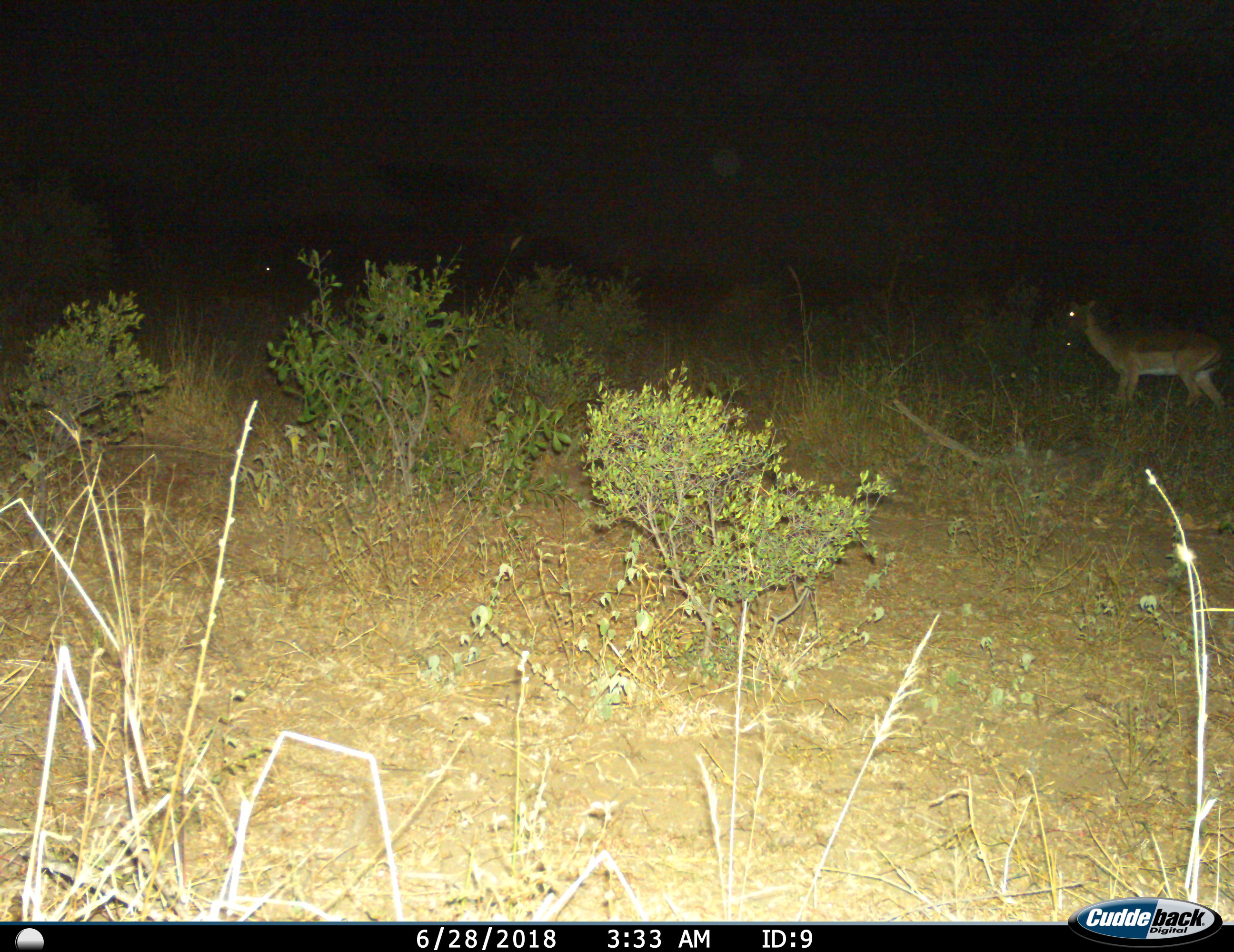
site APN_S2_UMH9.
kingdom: Animalia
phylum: Chordata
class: Mammalia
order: Artiodactyla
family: Bovidae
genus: Aepyceros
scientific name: Aepyceros melampus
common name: impala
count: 1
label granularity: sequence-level